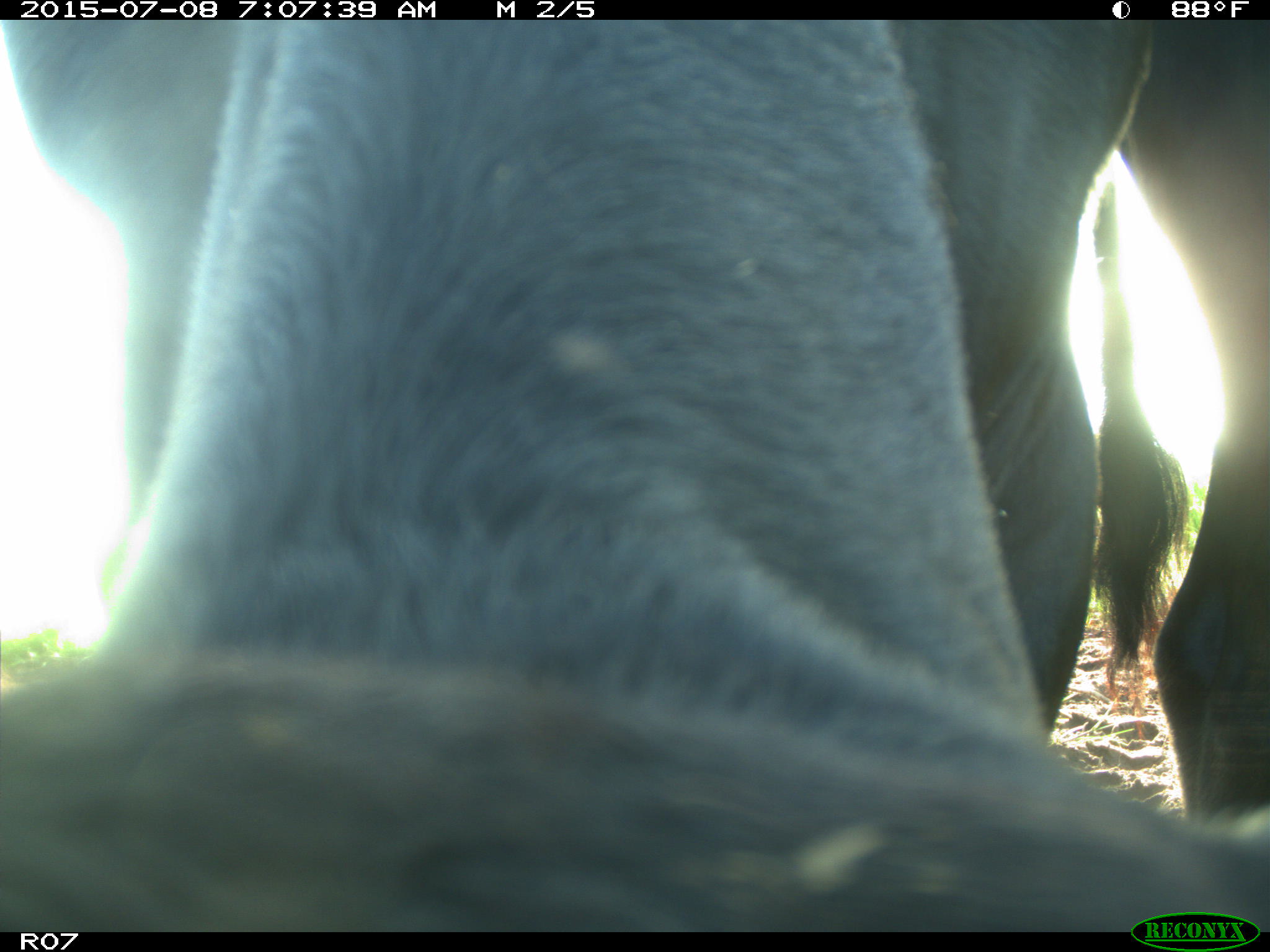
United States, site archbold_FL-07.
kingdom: Animalia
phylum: Chordata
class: Mammalia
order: Artiodactyla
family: Bovidae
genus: Bos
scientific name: Bos taurus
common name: domestic cow